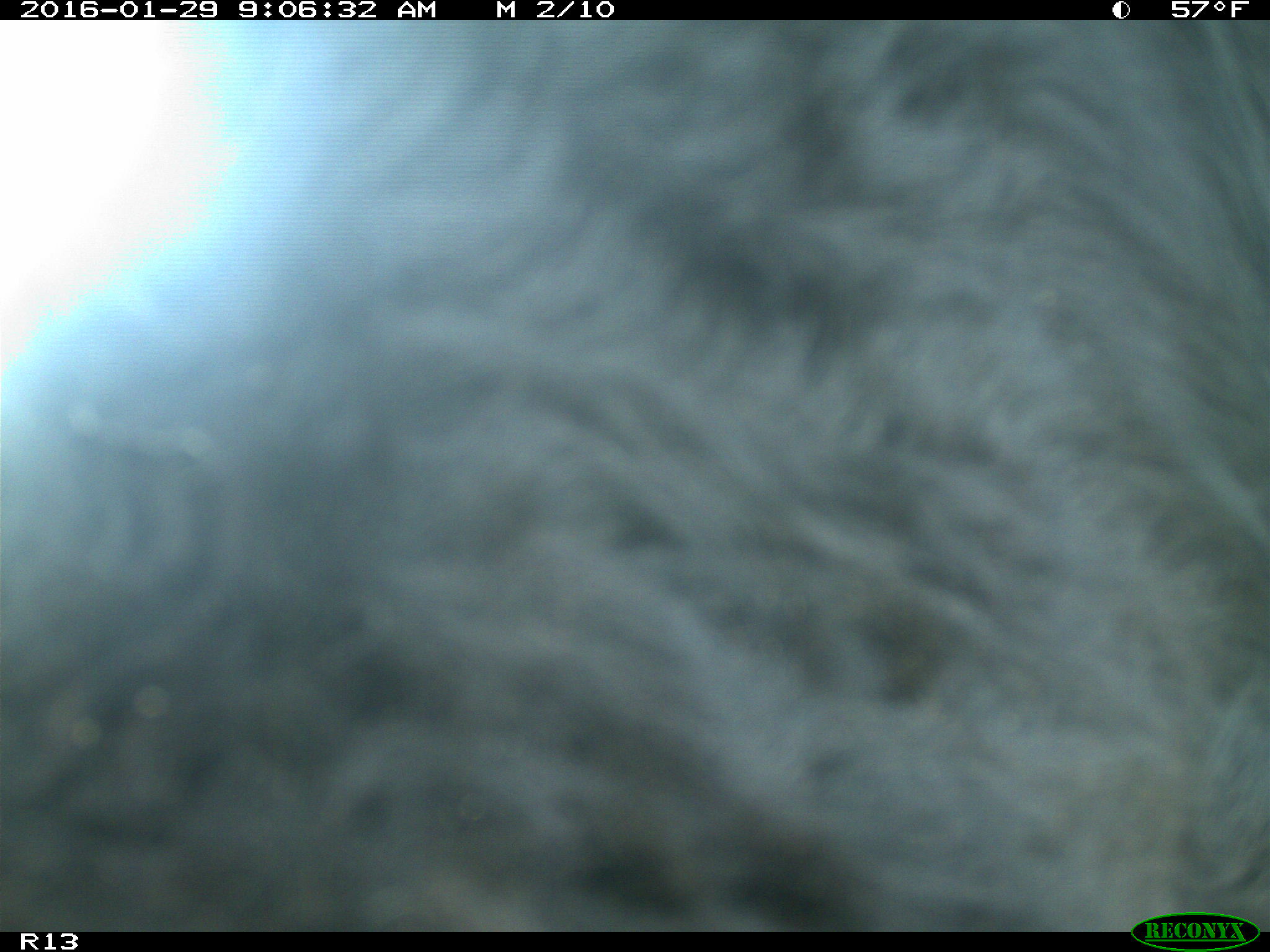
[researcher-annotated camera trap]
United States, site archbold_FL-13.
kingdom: Animalia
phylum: Chordata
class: Mammalia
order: Artiodactyla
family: Bovidae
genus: Bos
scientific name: Bos taurus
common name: domestic cow